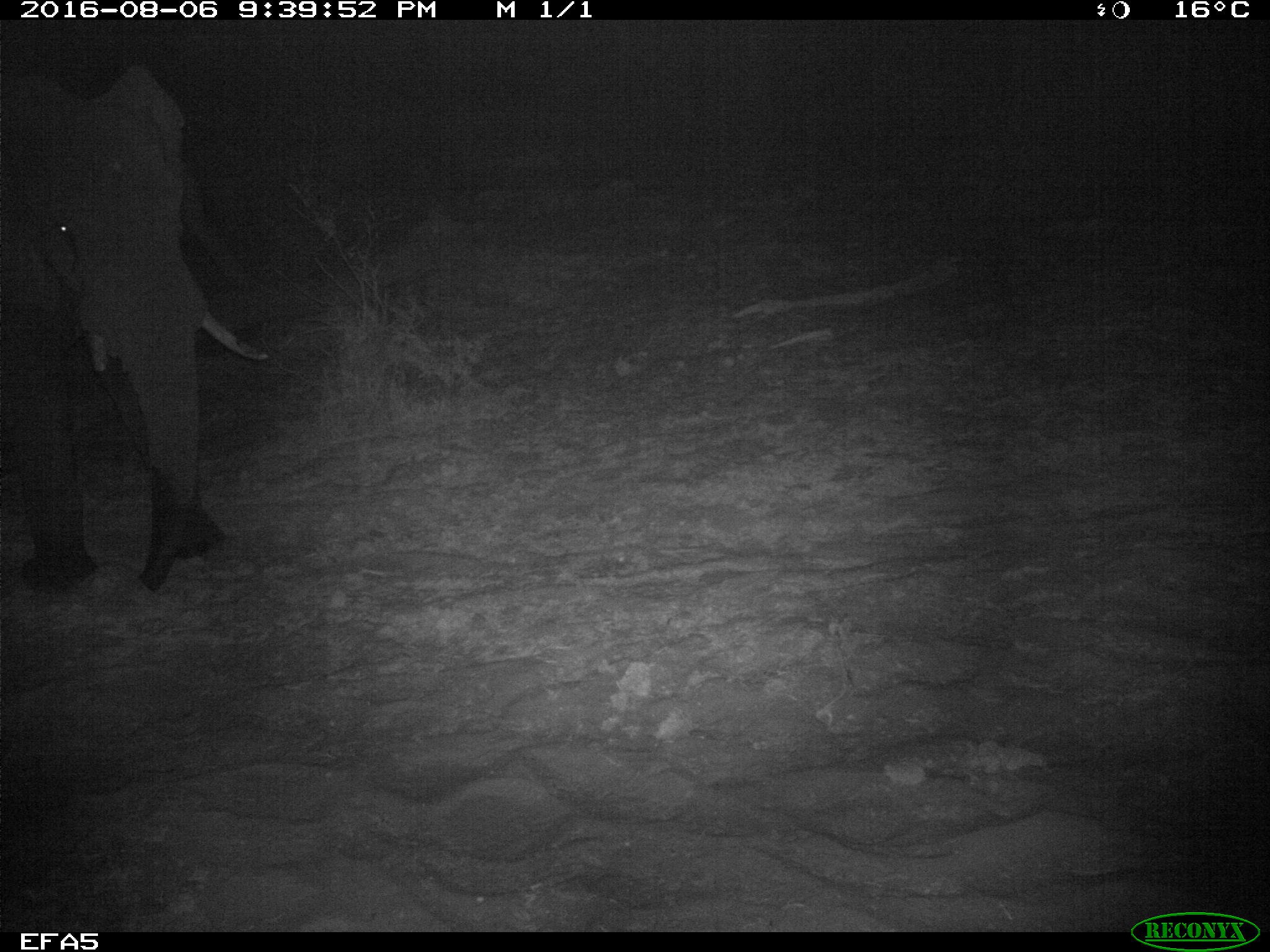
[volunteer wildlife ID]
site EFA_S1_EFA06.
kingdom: Animalia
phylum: Chordata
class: Mammalia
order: Proboscidea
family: Elephantidae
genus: Loxodonta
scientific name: Loxodonta africana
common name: african bush elephant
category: elephant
Elephant (african bush elephant) (Loxodonta africana), count 1. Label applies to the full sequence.